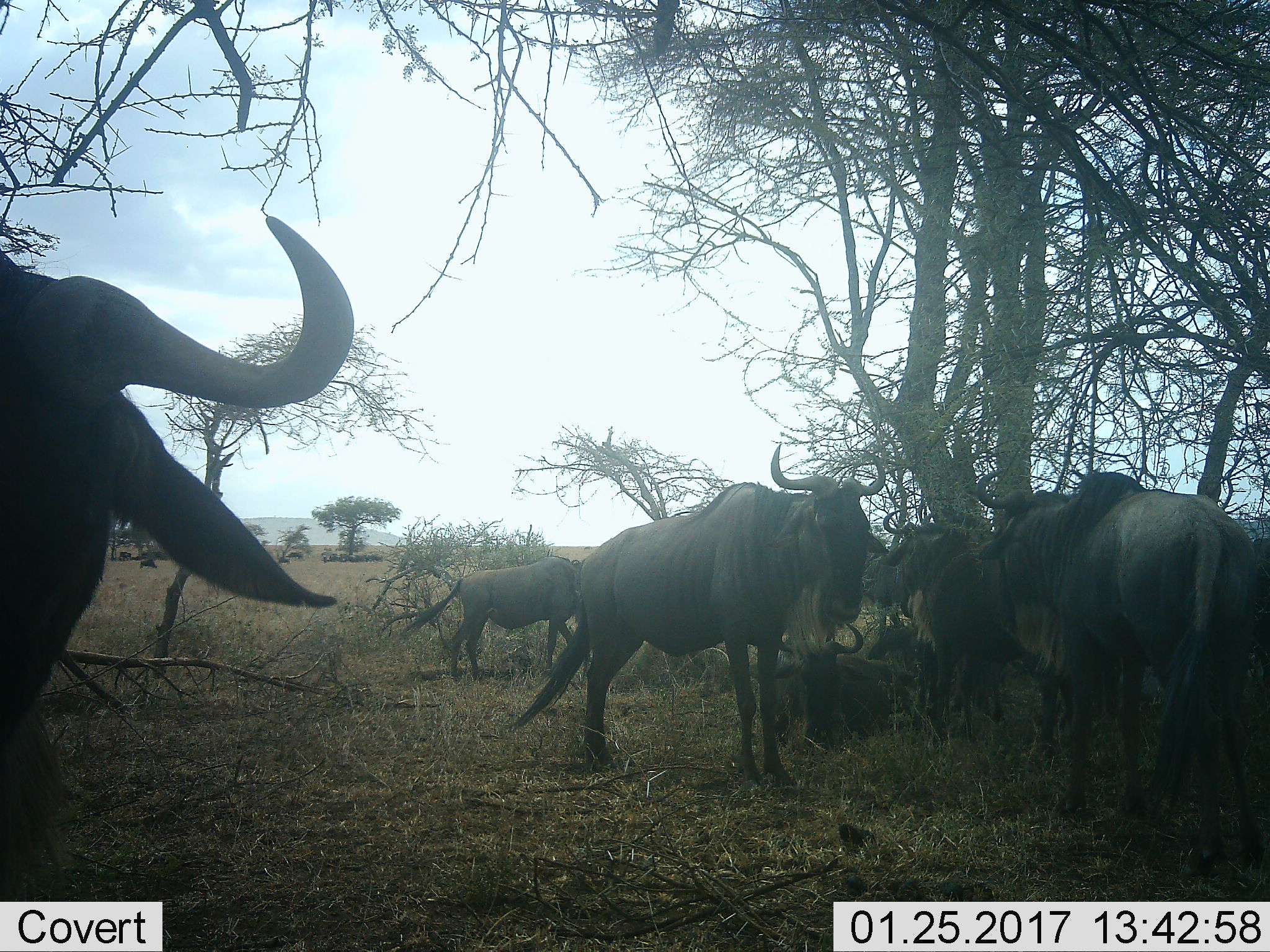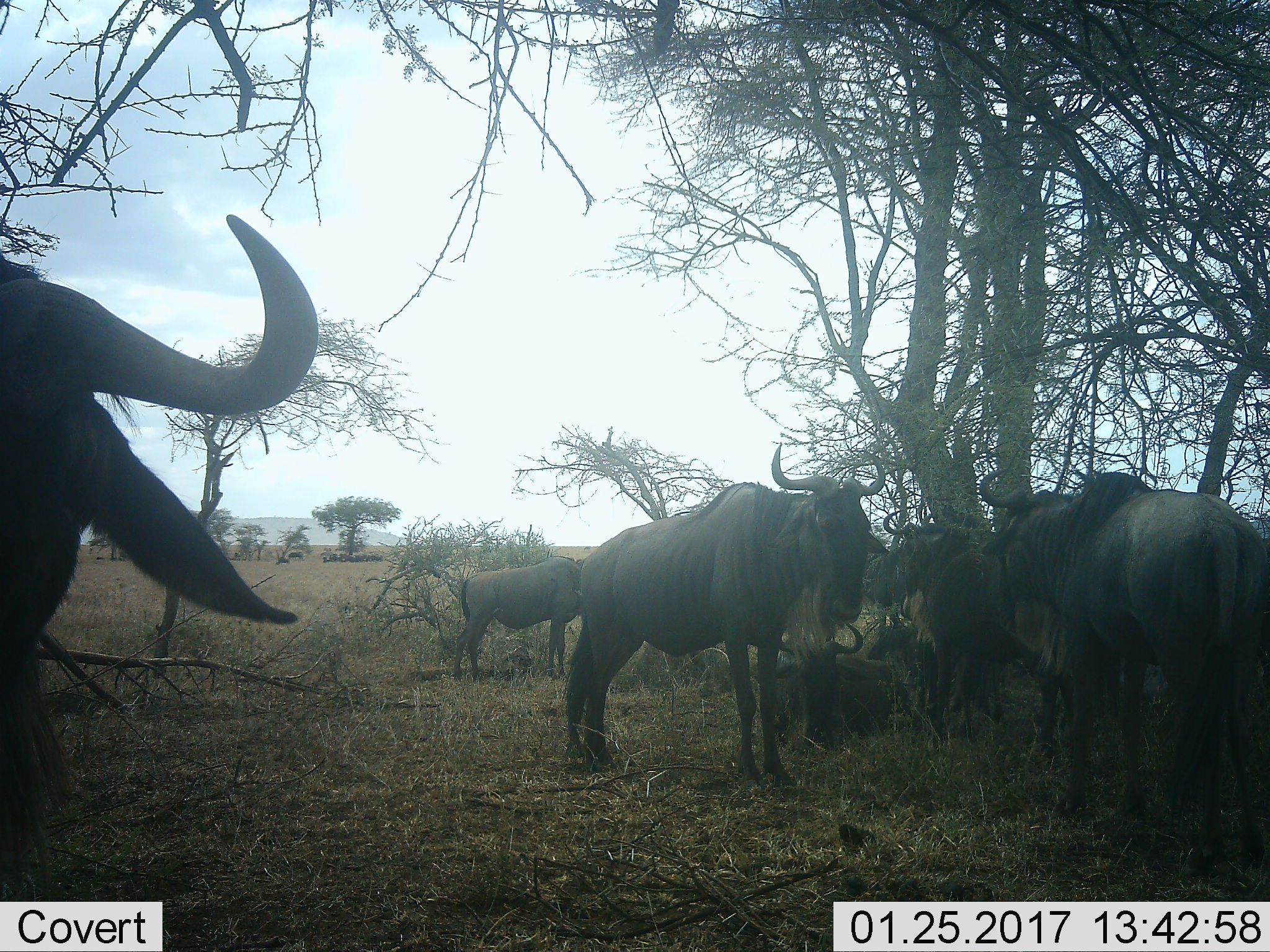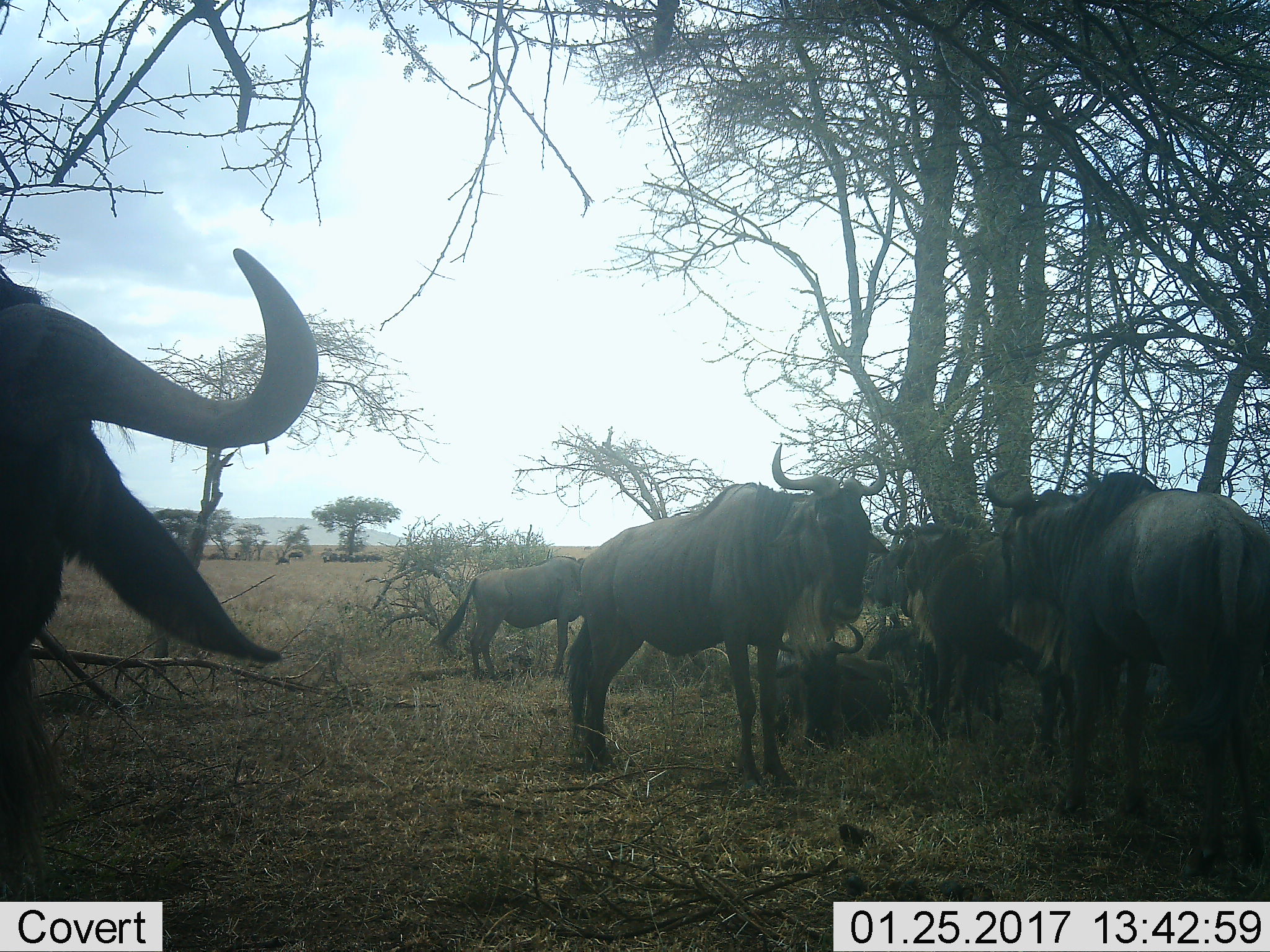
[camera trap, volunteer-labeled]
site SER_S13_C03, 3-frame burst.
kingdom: Animalia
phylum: Chordata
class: Mammalia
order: Artiodactyla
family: Bovidae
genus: Connochaetes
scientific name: Connochaetes taurinus taurinus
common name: blue wildebeest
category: wildebeestblue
Wildebeestblue (blue wildebeest) (Connochaetes taurinus taurinus), count 6. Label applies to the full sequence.